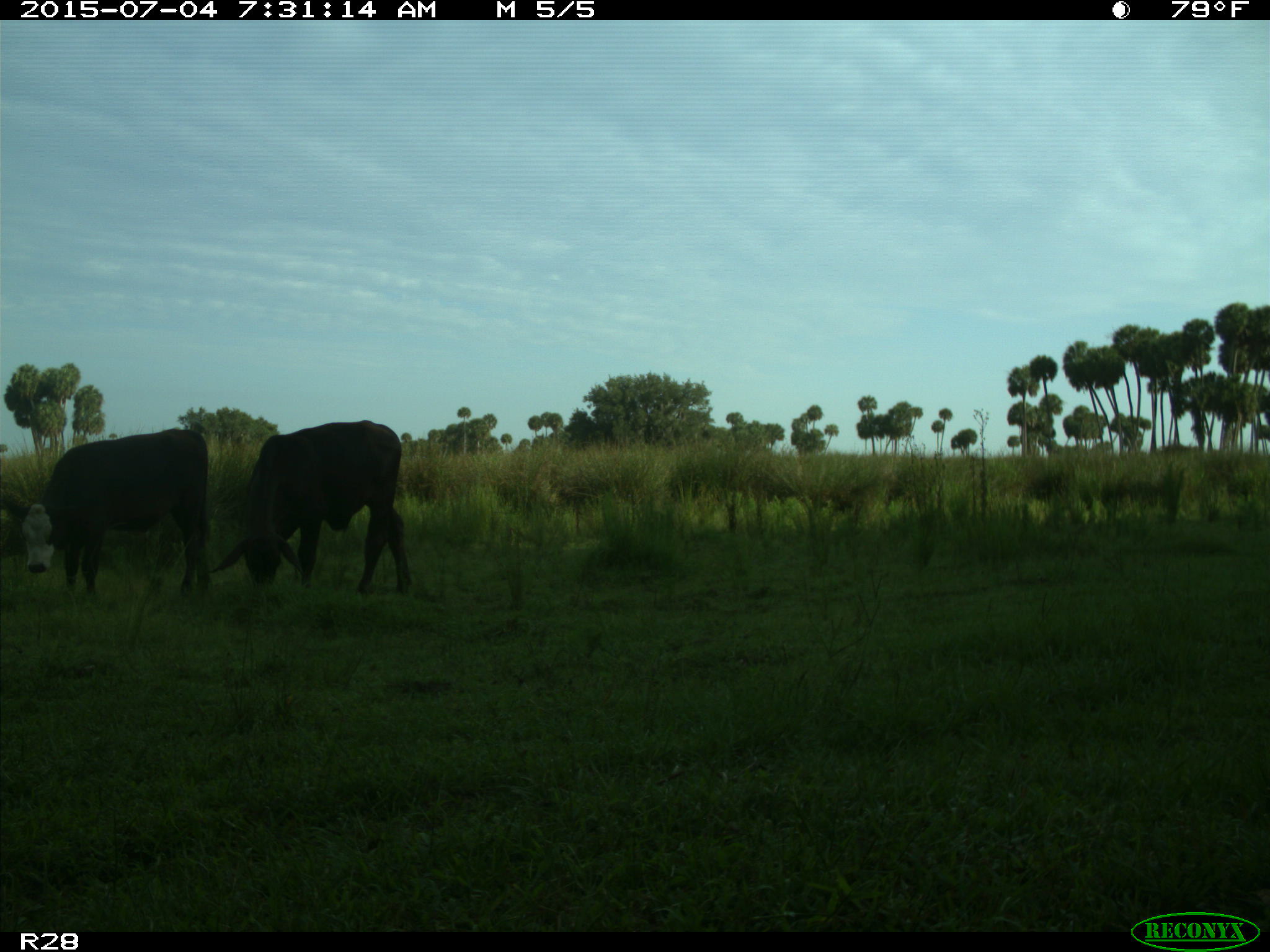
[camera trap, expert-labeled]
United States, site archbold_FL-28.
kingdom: Animalia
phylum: Chordata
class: Mammalia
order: Artiodactyla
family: Bovidae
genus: Bos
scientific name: Bos taurus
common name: domestic cow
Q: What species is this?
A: Bos taurus (domestic cow).